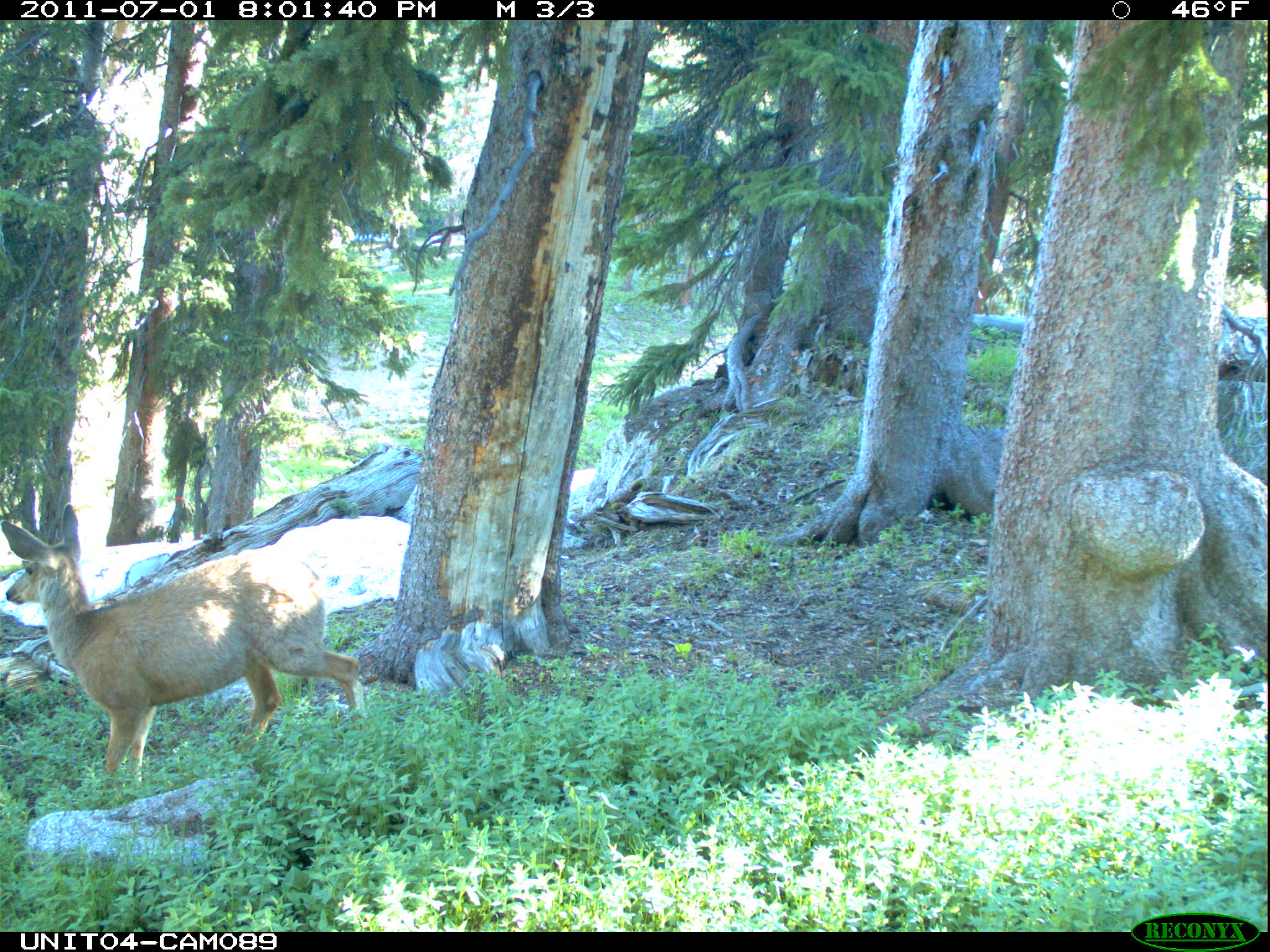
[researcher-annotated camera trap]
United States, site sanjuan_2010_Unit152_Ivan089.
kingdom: Animalia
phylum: Chordata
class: Mammalia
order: Artiodactyla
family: Cervidae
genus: Odocoileus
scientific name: Odocoileus hemionus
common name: mule deer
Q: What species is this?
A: Odocoileus hemionus (mule deer).